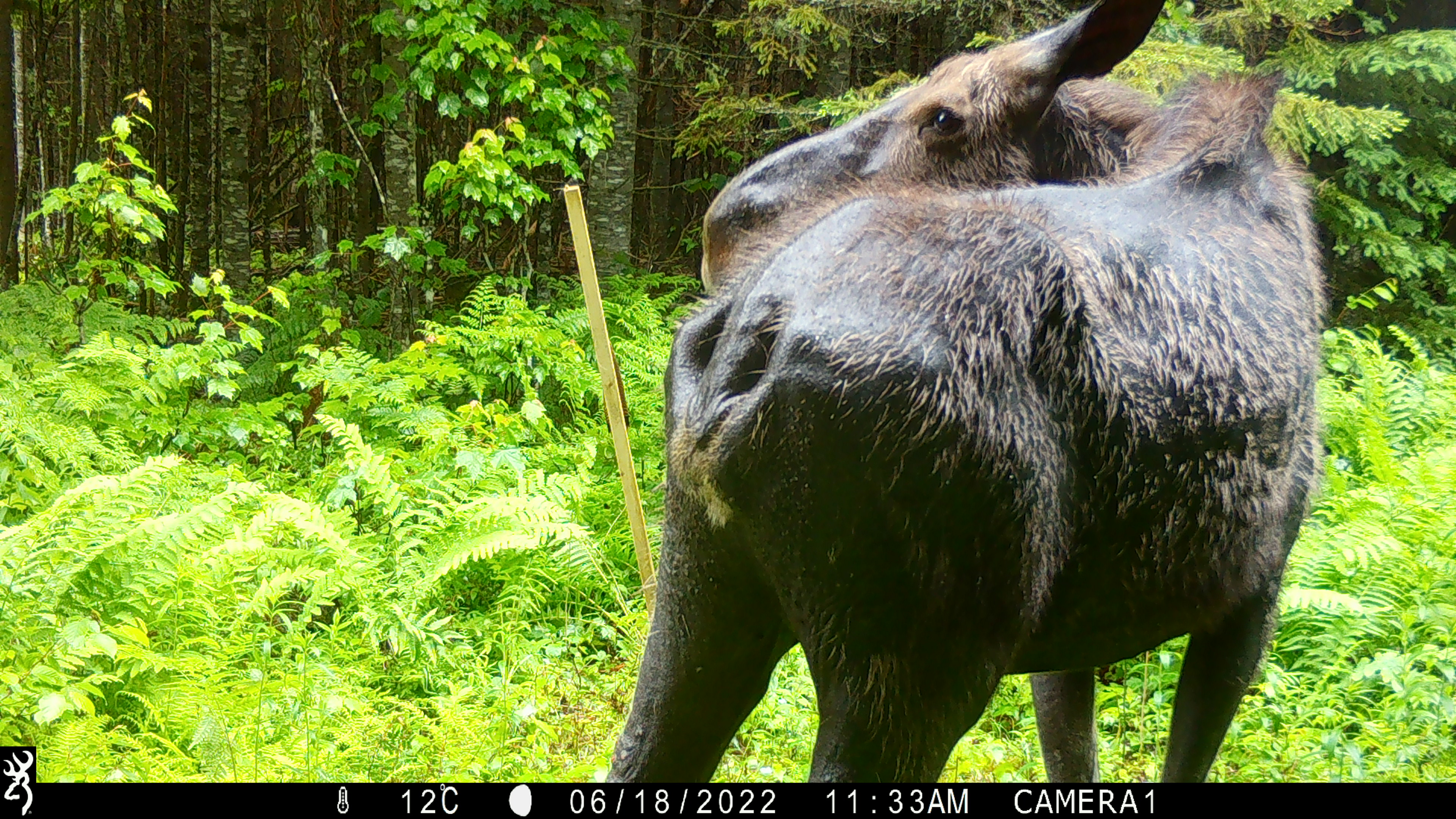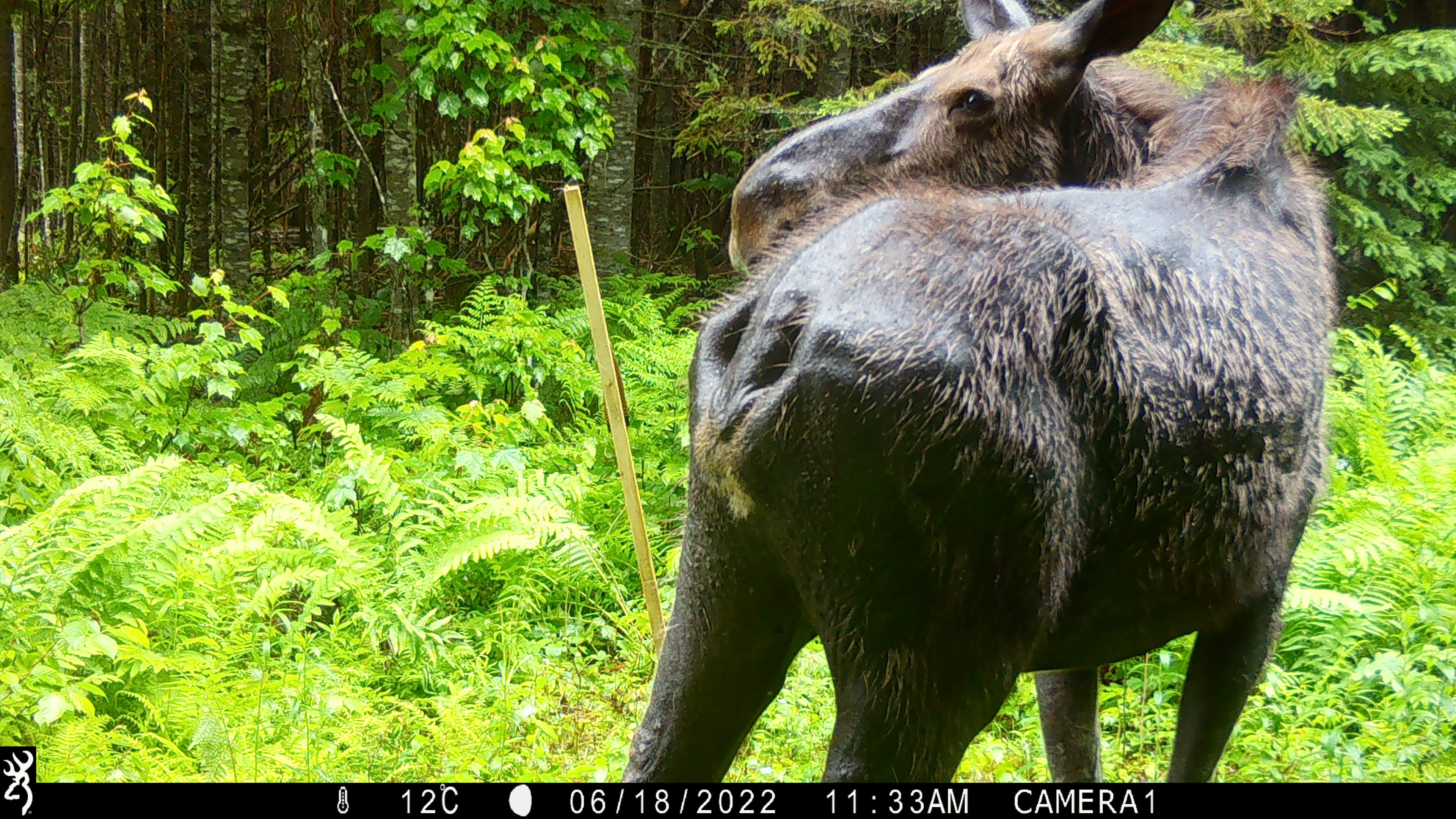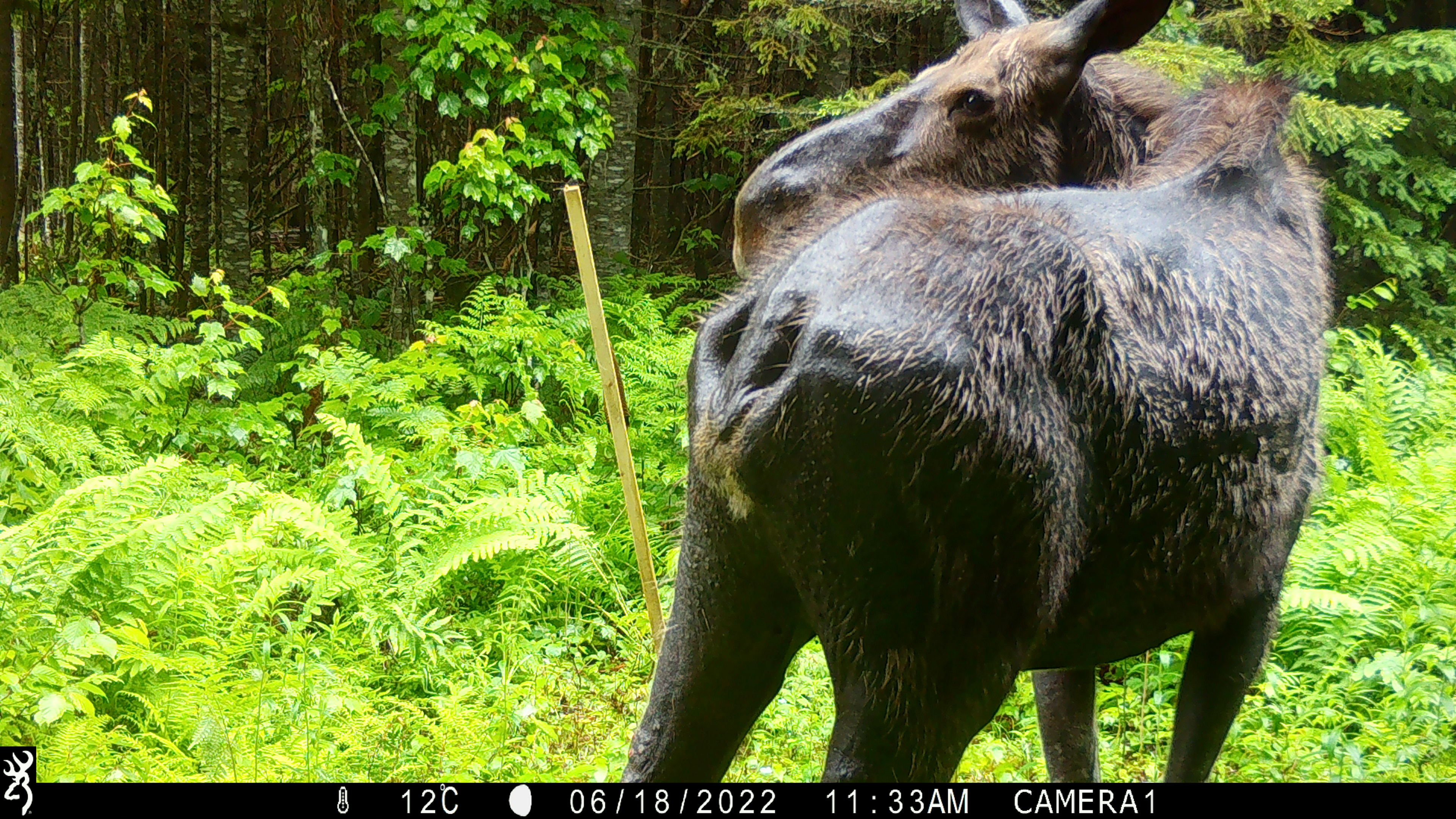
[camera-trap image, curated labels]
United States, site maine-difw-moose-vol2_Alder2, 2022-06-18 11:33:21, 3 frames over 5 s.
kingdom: Animalia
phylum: Chordata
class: Mammalia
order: Artiodactyla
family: Cervidae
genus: Alces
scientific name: Alces alces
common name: moose